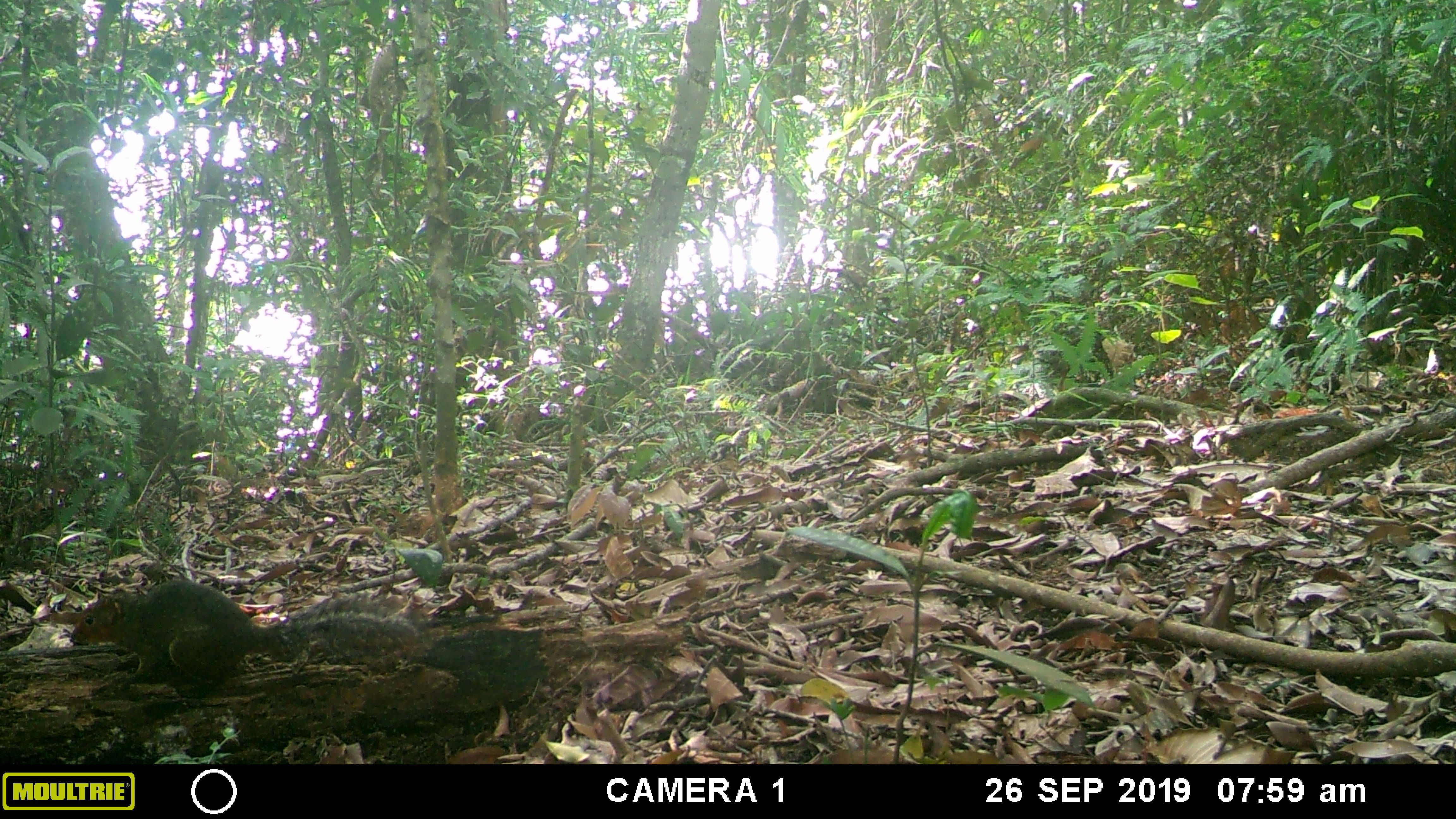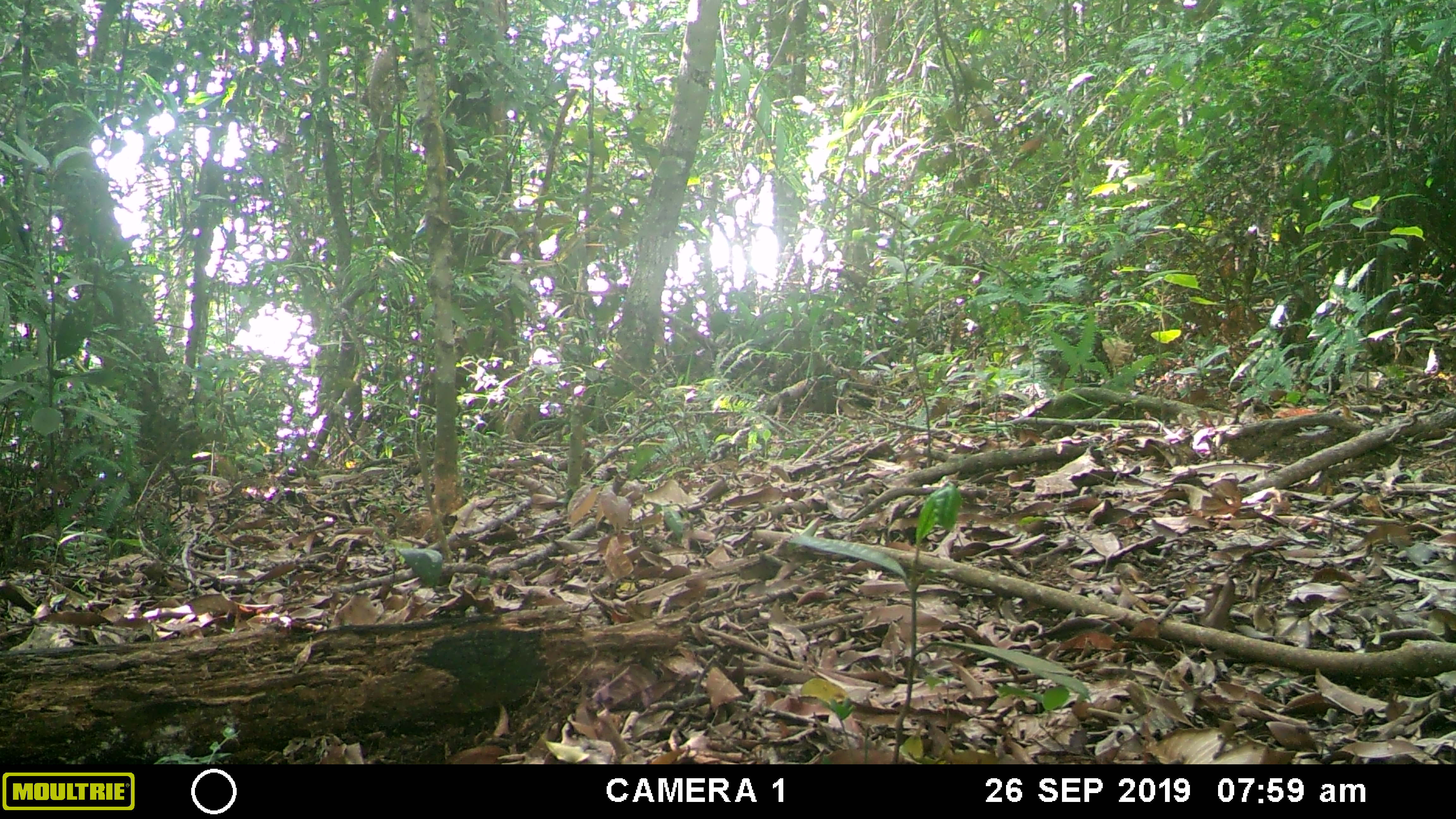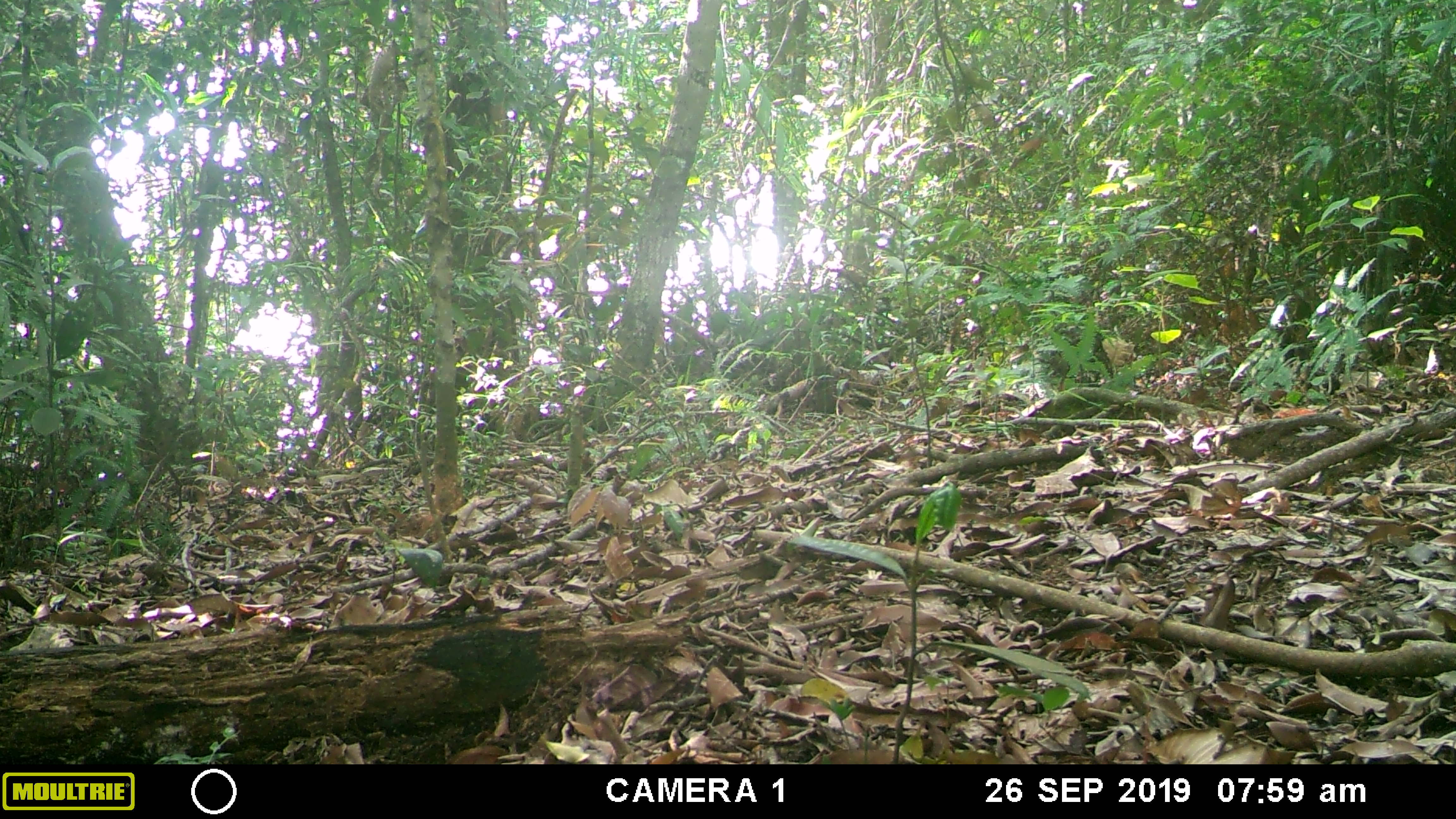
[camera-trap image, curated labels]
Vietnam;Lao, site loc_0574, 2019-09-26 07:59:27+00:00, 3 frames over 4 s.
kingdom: Animalia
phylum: Chordata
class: Mammalia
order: Rodentia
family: Sciuridae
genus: Dremomys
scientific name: Dremomys rufigenis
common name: red-cheeked squirrel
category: red cheeked squirrel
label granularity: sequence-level